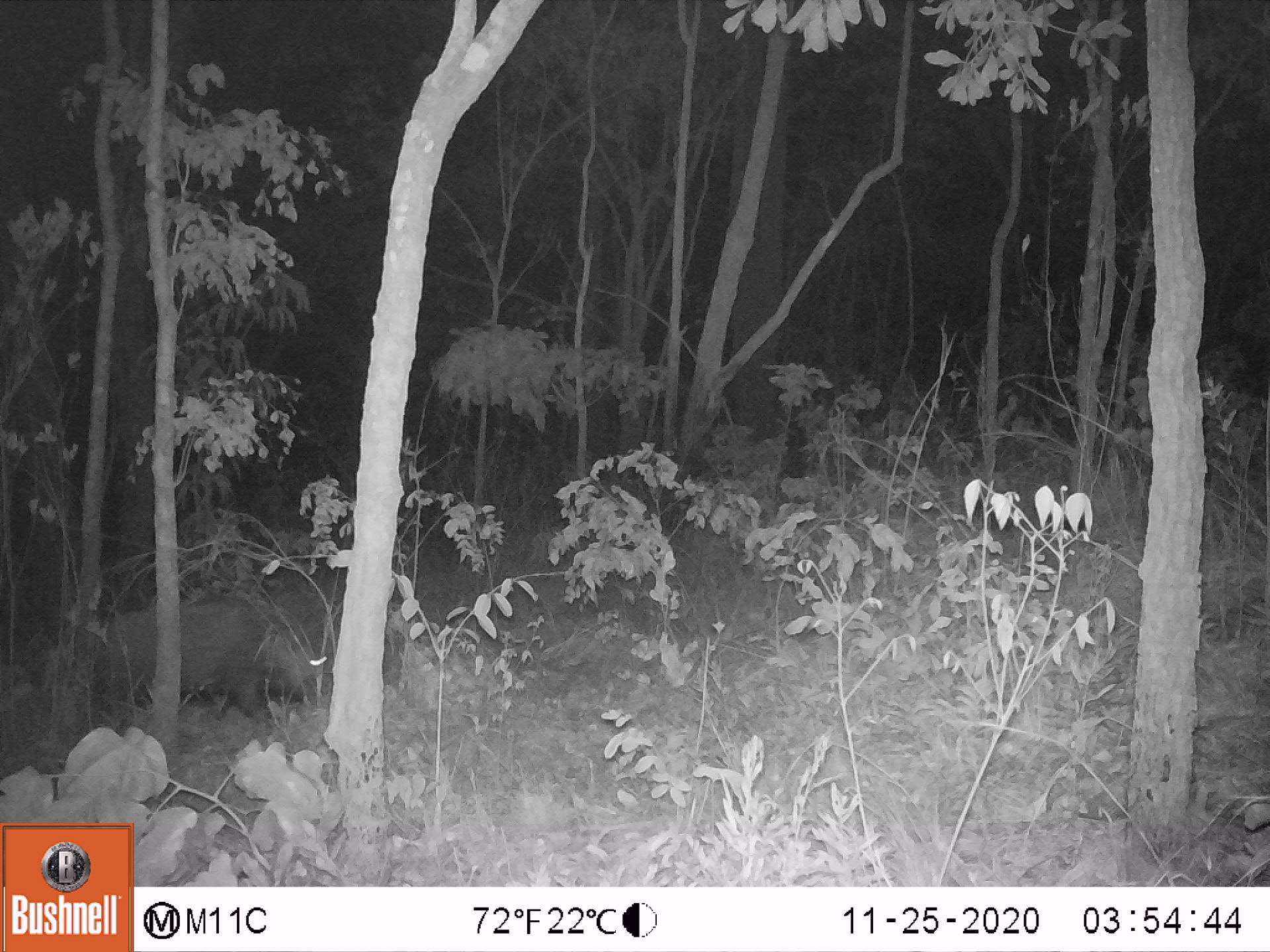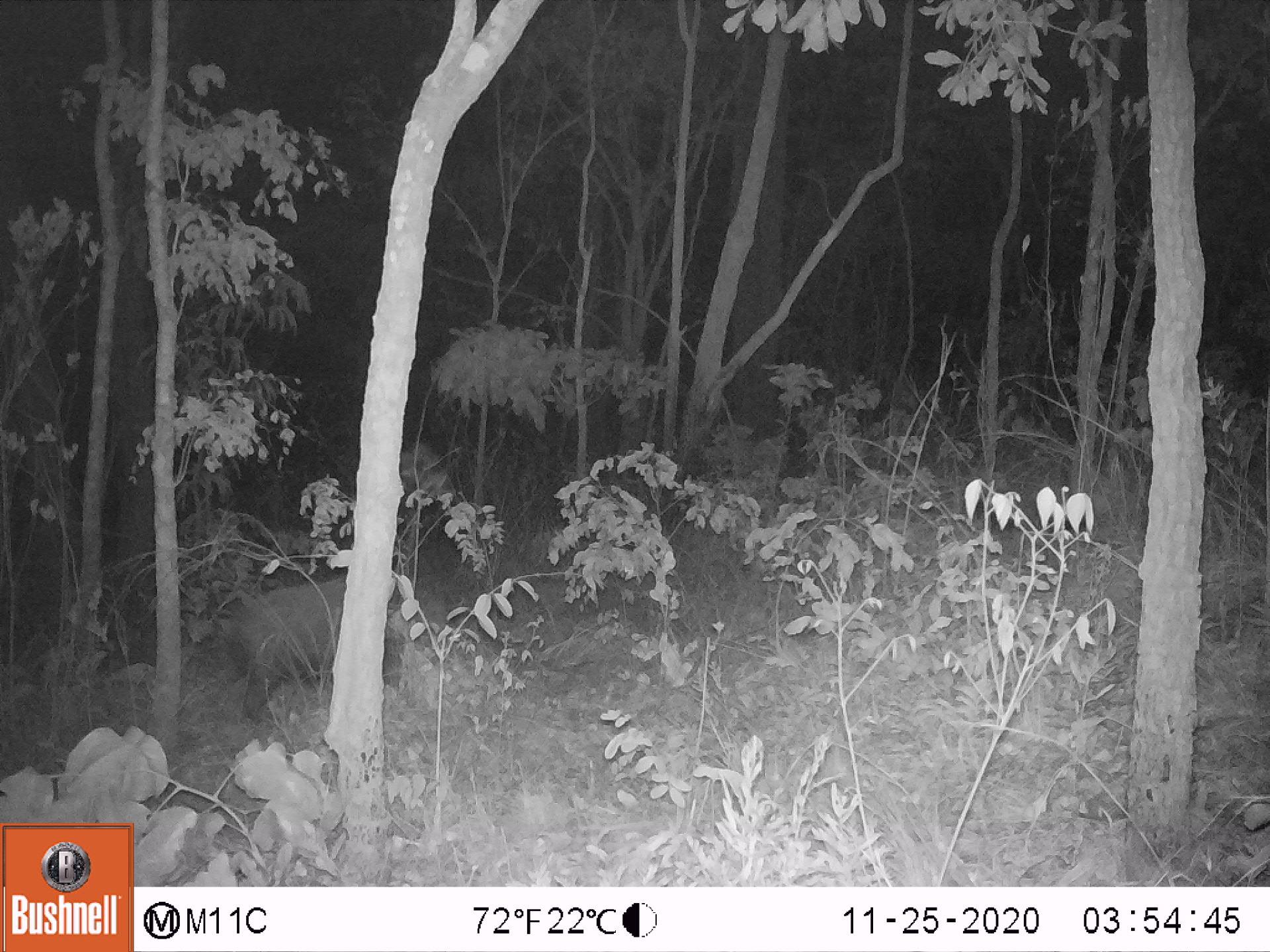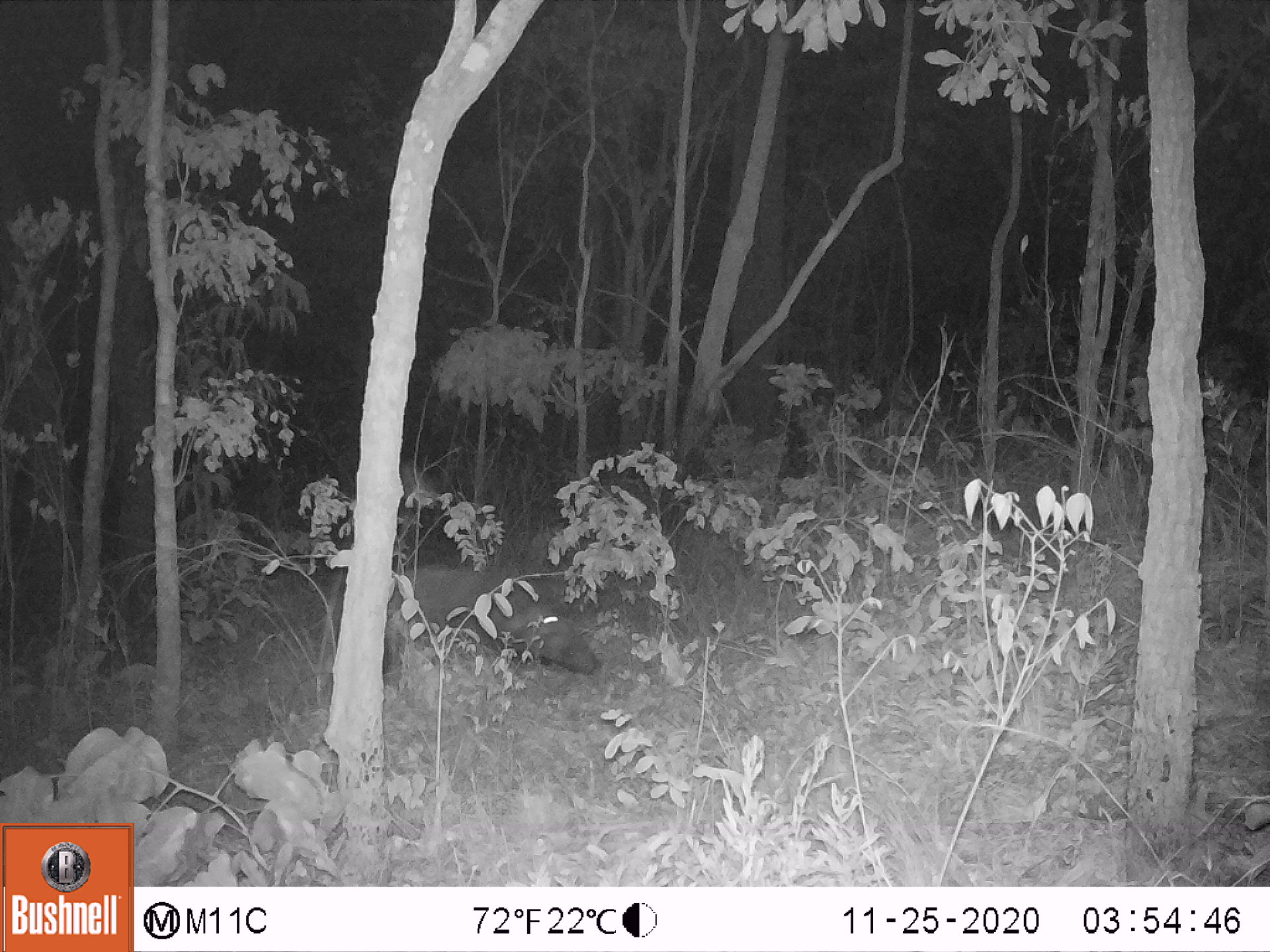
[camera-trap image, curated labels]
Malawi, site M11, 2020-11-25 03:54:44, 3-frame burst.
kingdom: Animalia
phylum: Chordata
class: Mammalia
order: Artiodactyla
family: Suidae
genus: Potamochoerus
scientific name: Potamochoerus larvatus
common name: bushpig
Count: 1.